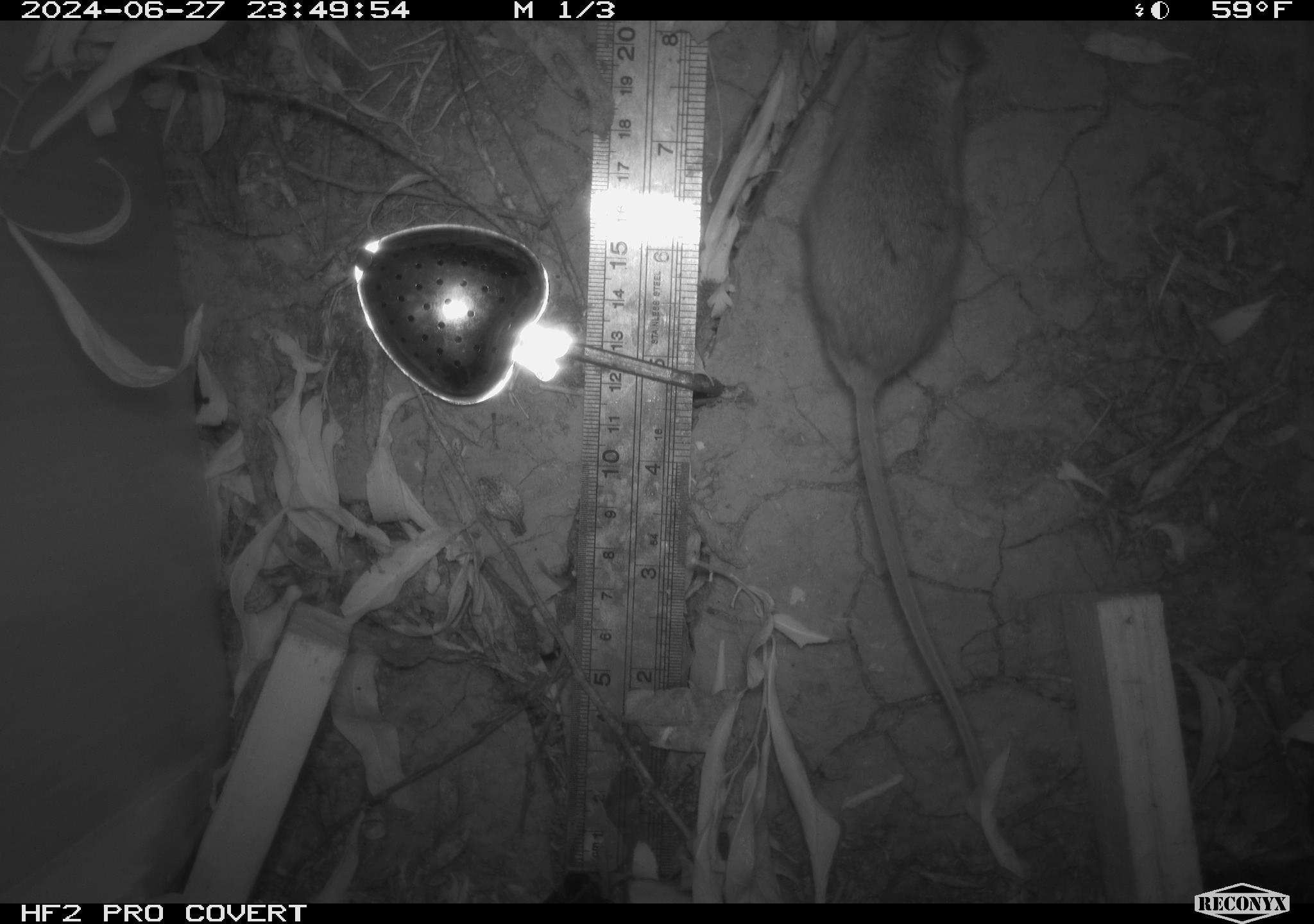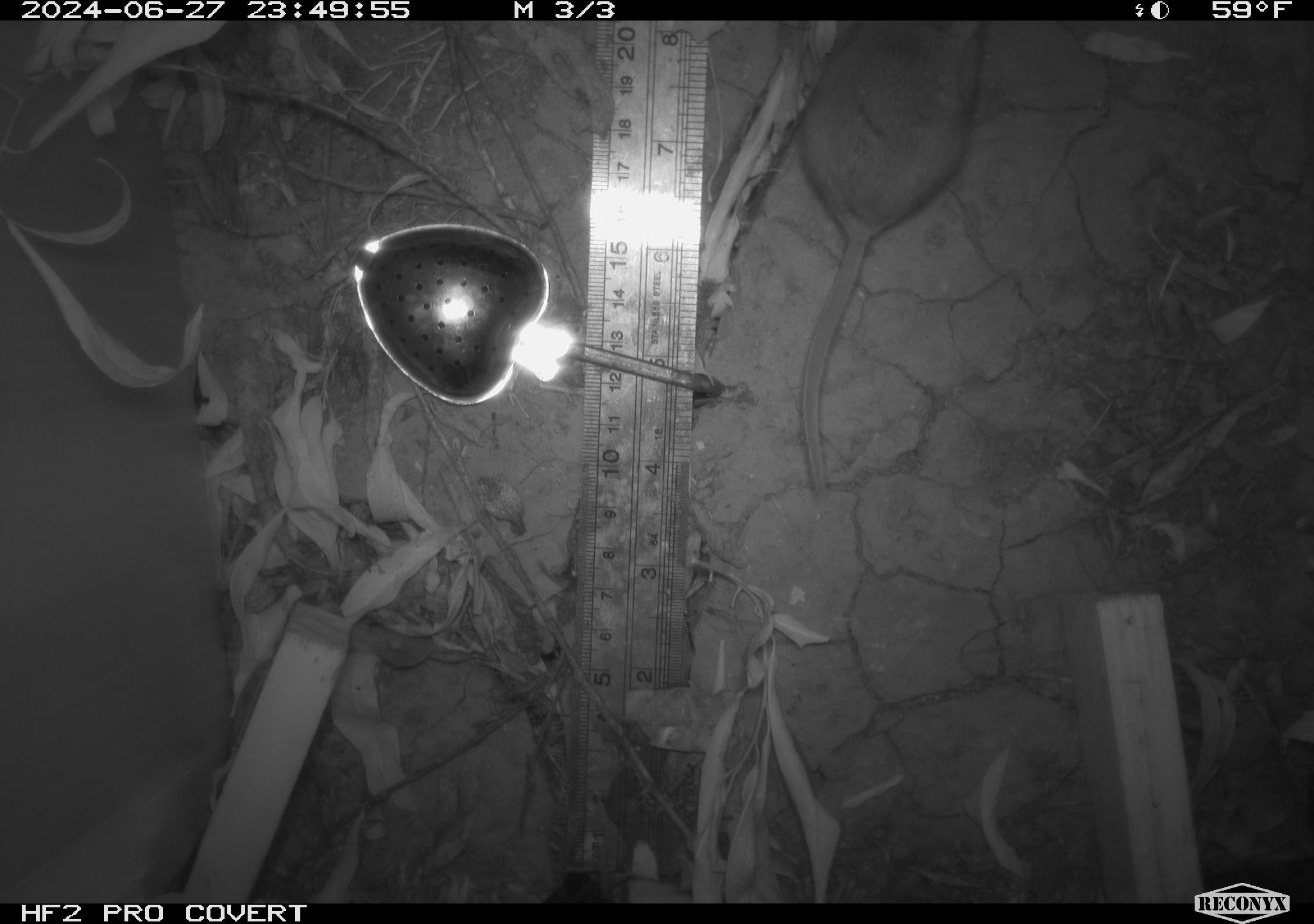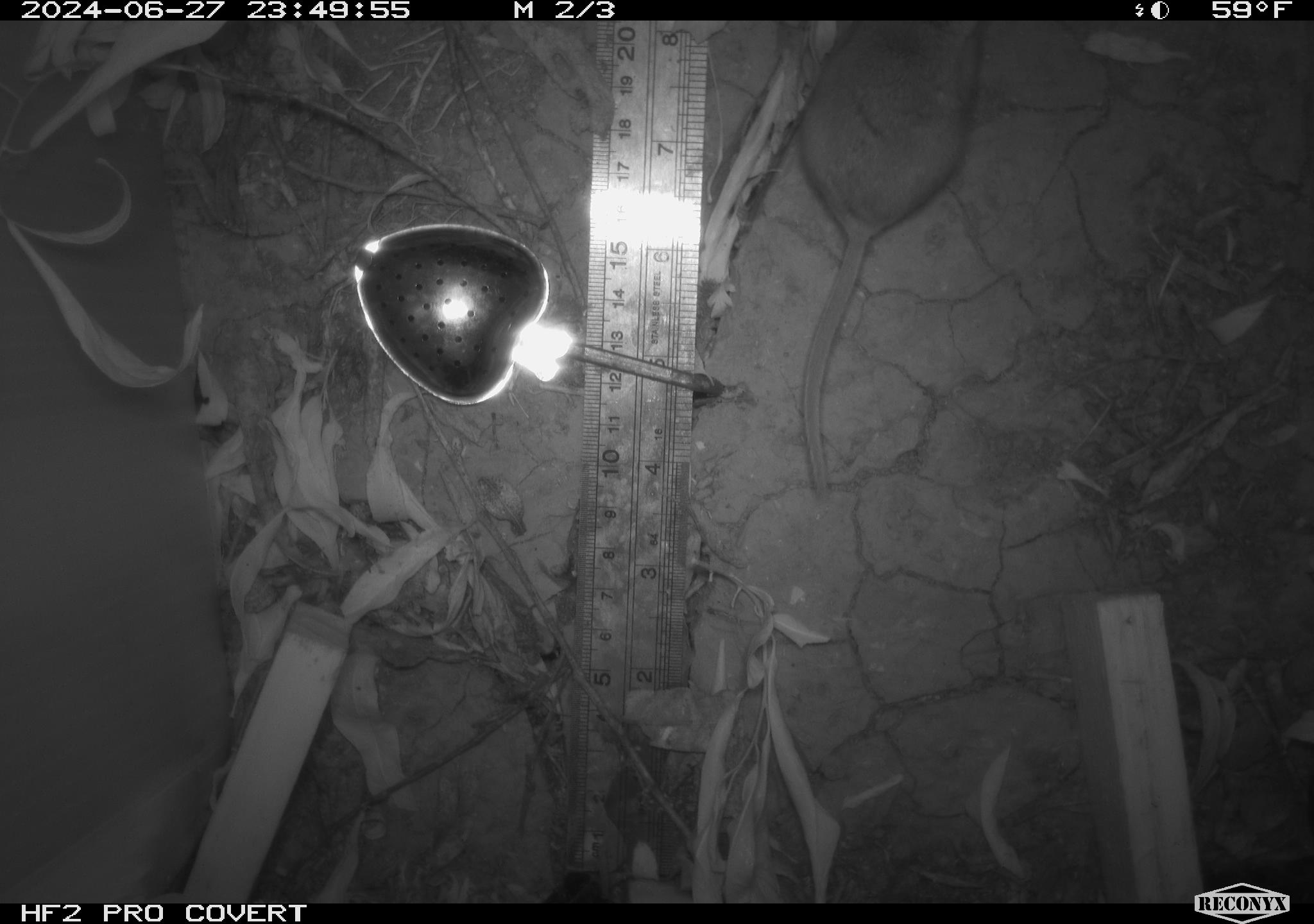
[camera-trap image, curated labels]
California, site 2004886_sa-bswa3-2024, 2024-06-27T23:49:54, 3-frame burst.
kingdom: Animalia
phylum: Chordata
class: Mammalia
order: Rodentia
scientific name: Rodentia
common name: mouse species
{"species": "mouse species (Rodentia)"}